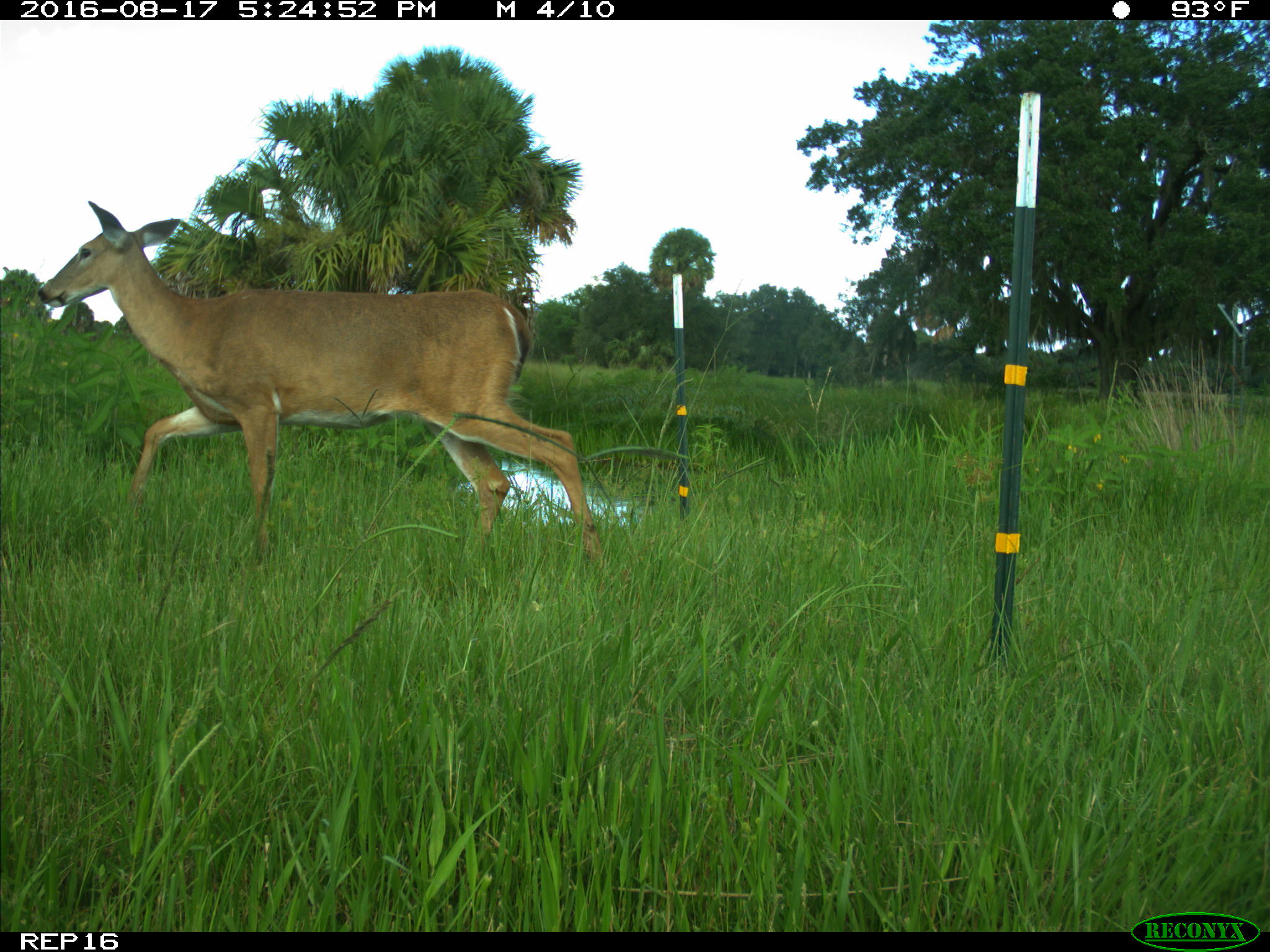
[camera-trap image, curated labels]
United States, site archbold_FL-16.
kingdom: Animalia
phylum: Chordata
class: Mammalia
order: Artiodactyla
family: Cervidae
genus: Odocoileus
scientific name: Odocoileus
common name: deer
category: unidentified deer